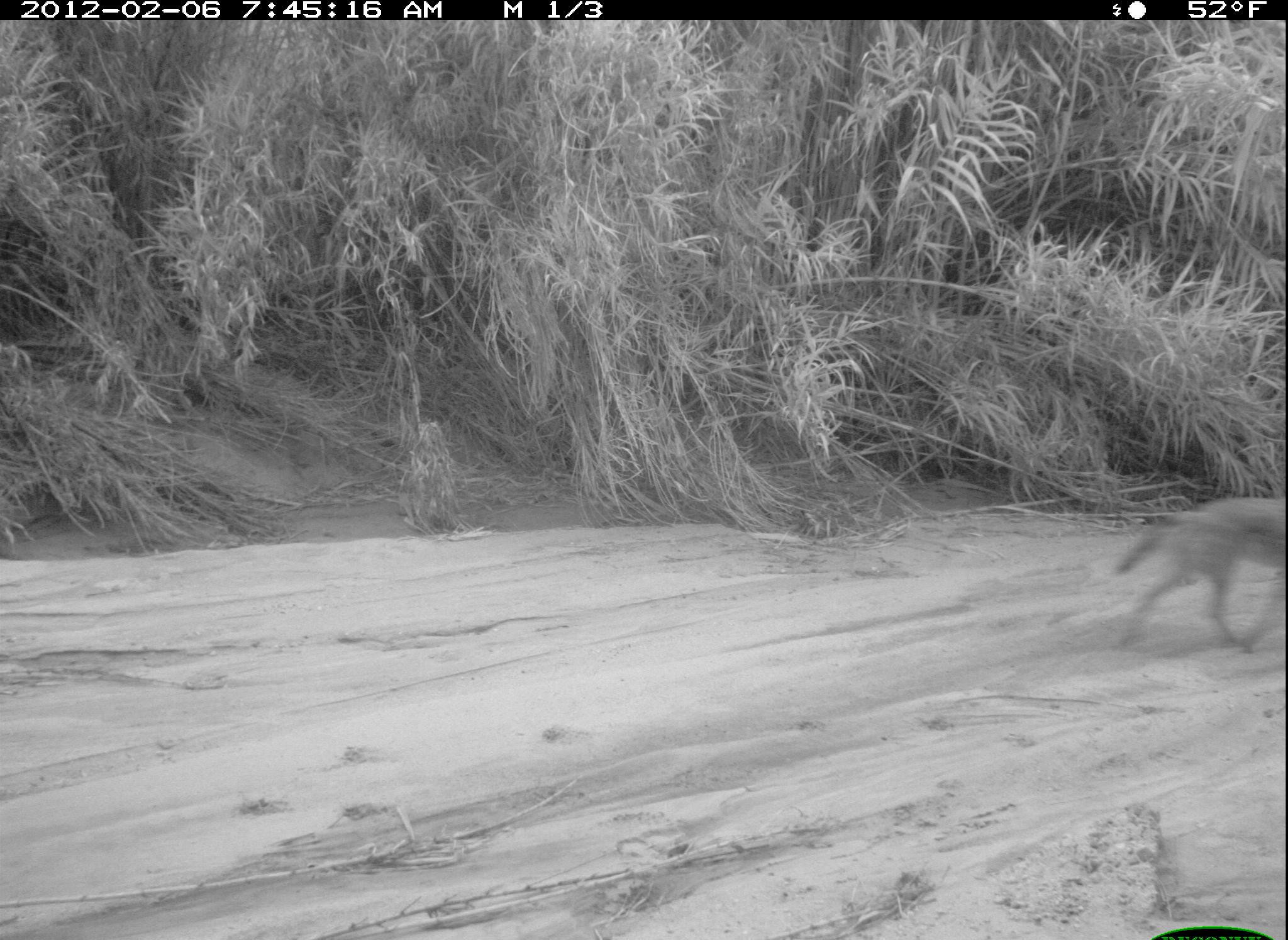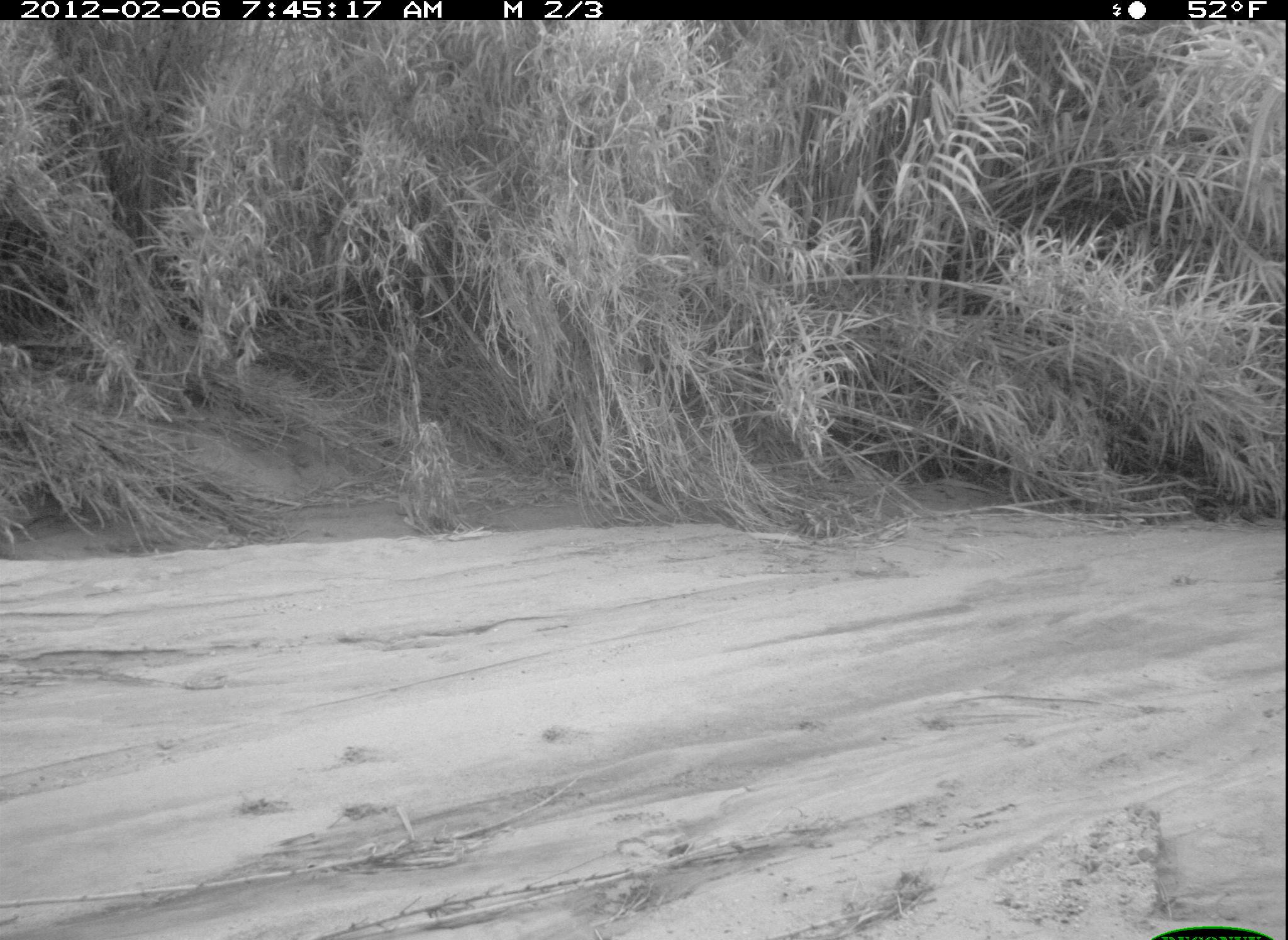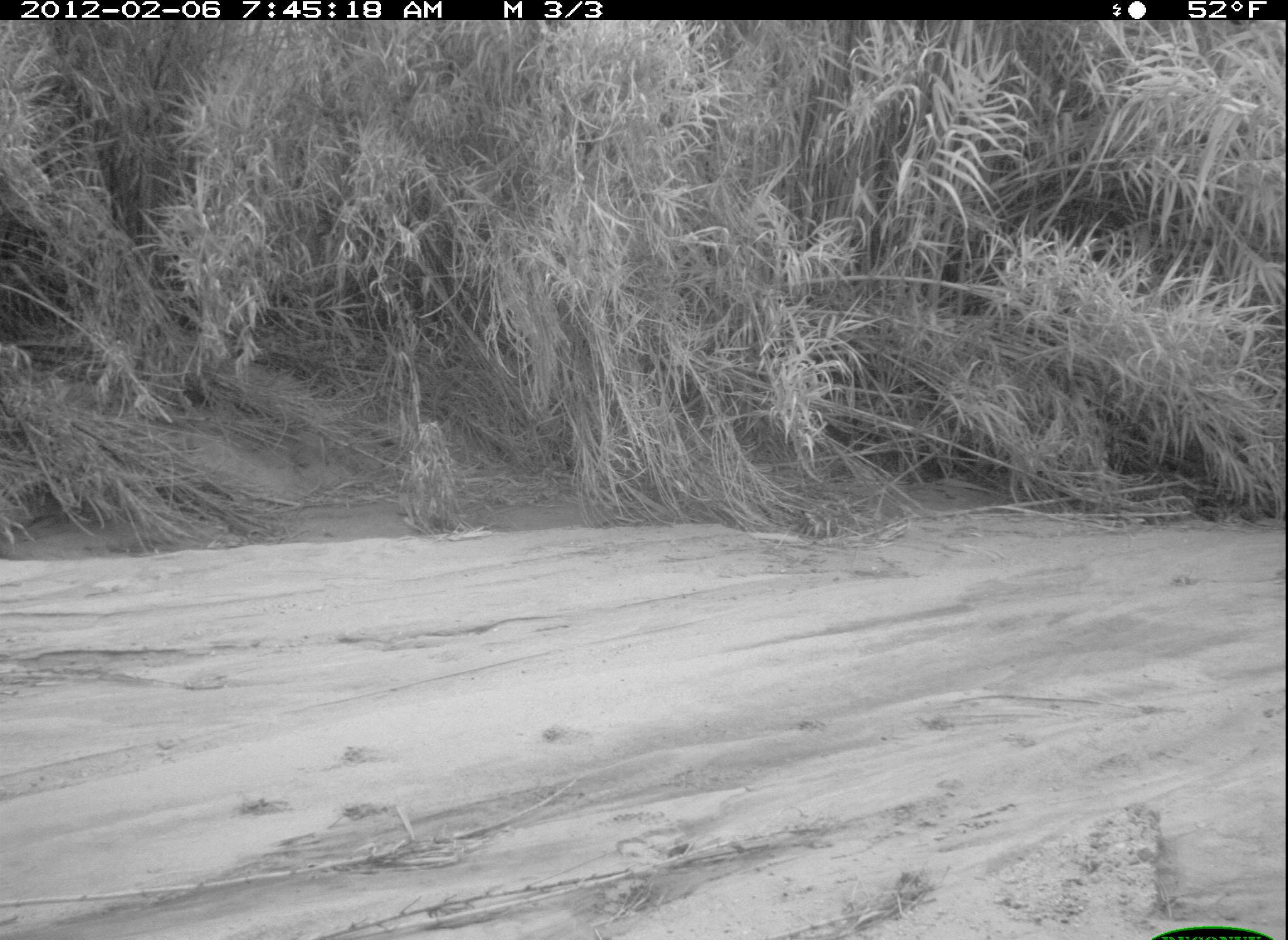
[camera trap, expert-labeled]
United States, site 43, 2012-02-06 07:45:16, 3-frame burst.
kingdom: Animalia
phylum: Chordata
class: Mammalia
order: Carnivora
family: Canidae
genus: Canis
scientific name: Canis latrans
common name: coyote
Coyote (Canis latrans).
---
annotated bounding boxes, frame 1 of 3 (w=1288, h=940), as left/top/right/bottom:
coyote: 1117/482/1286/664